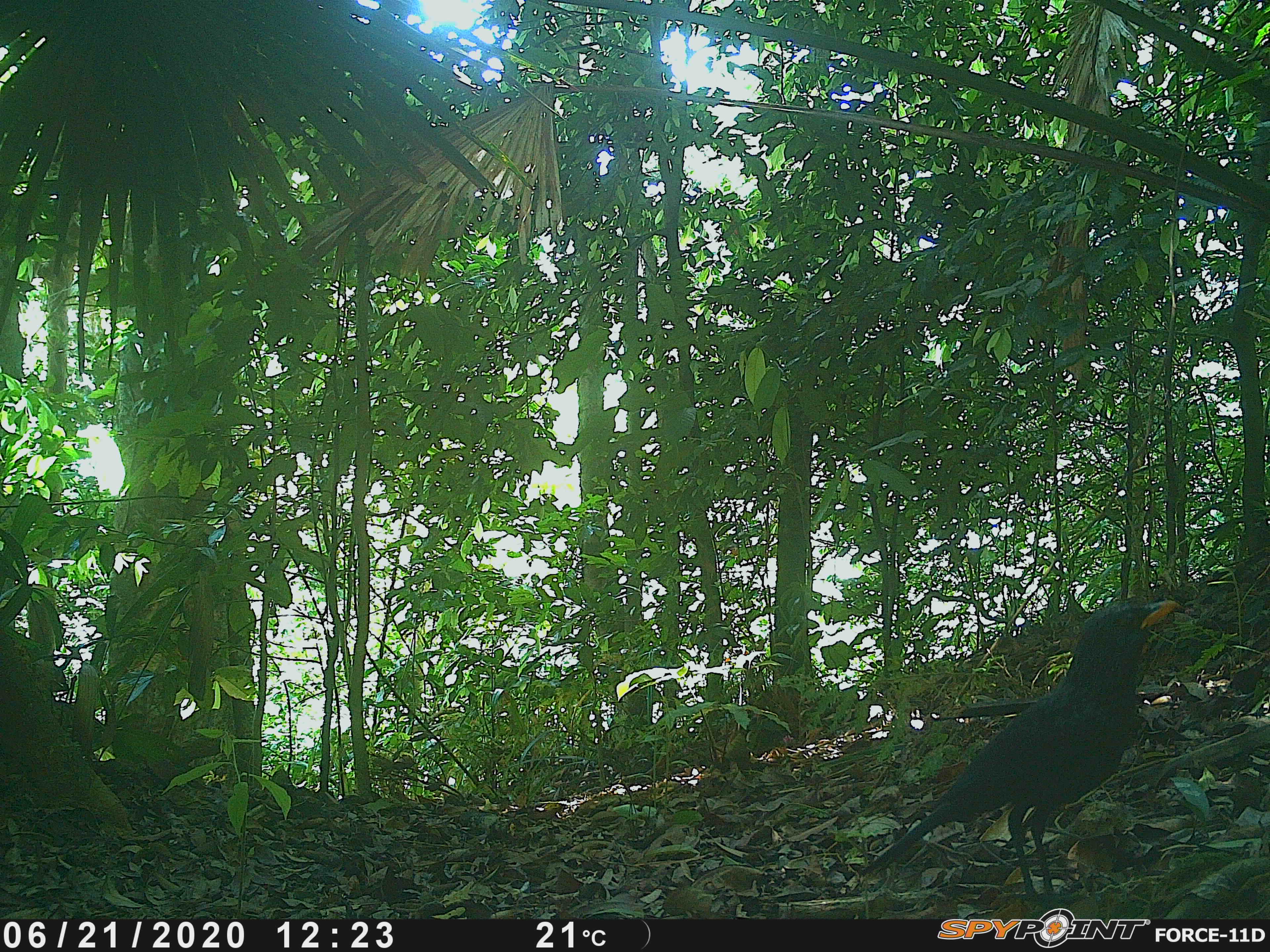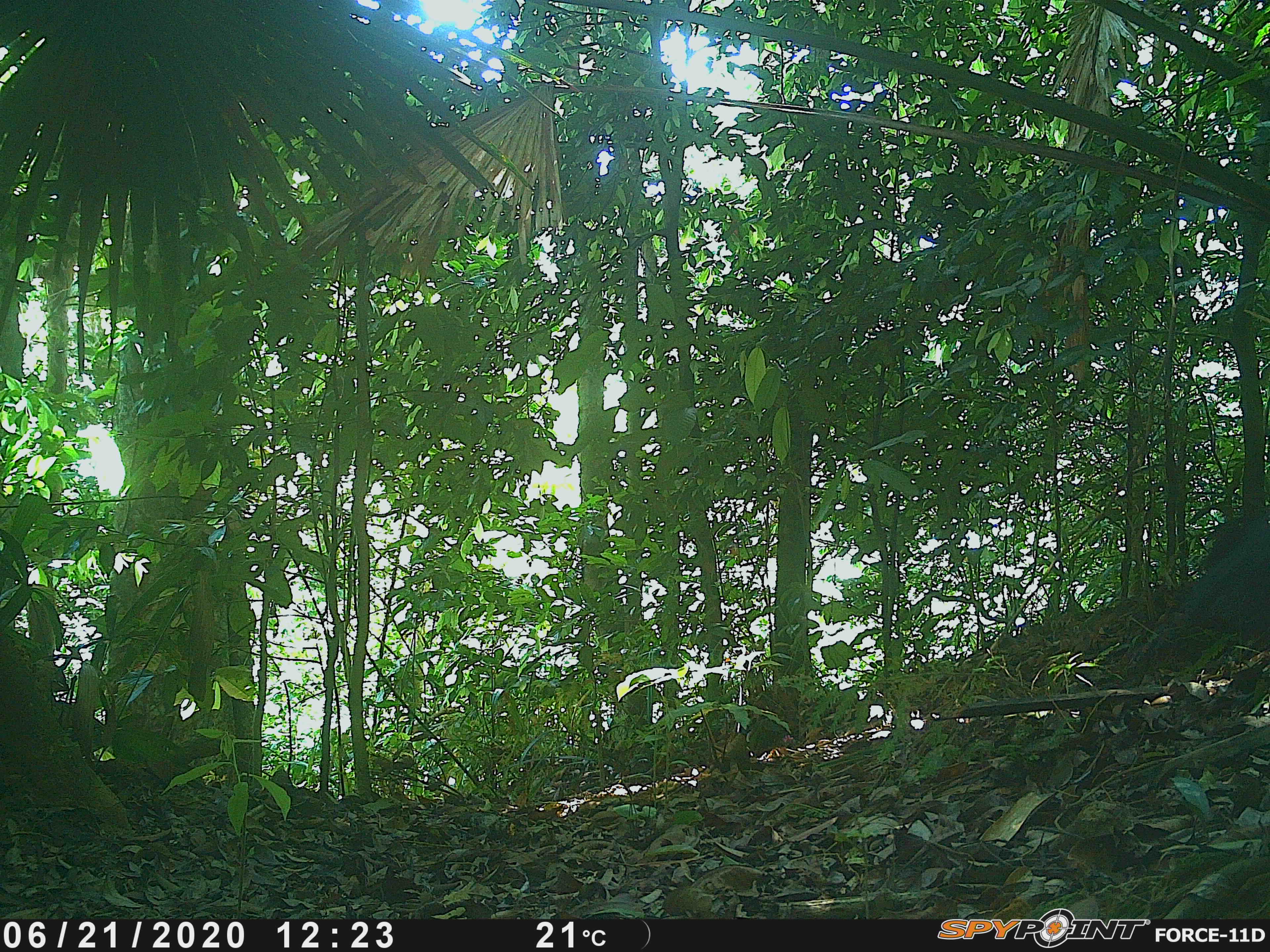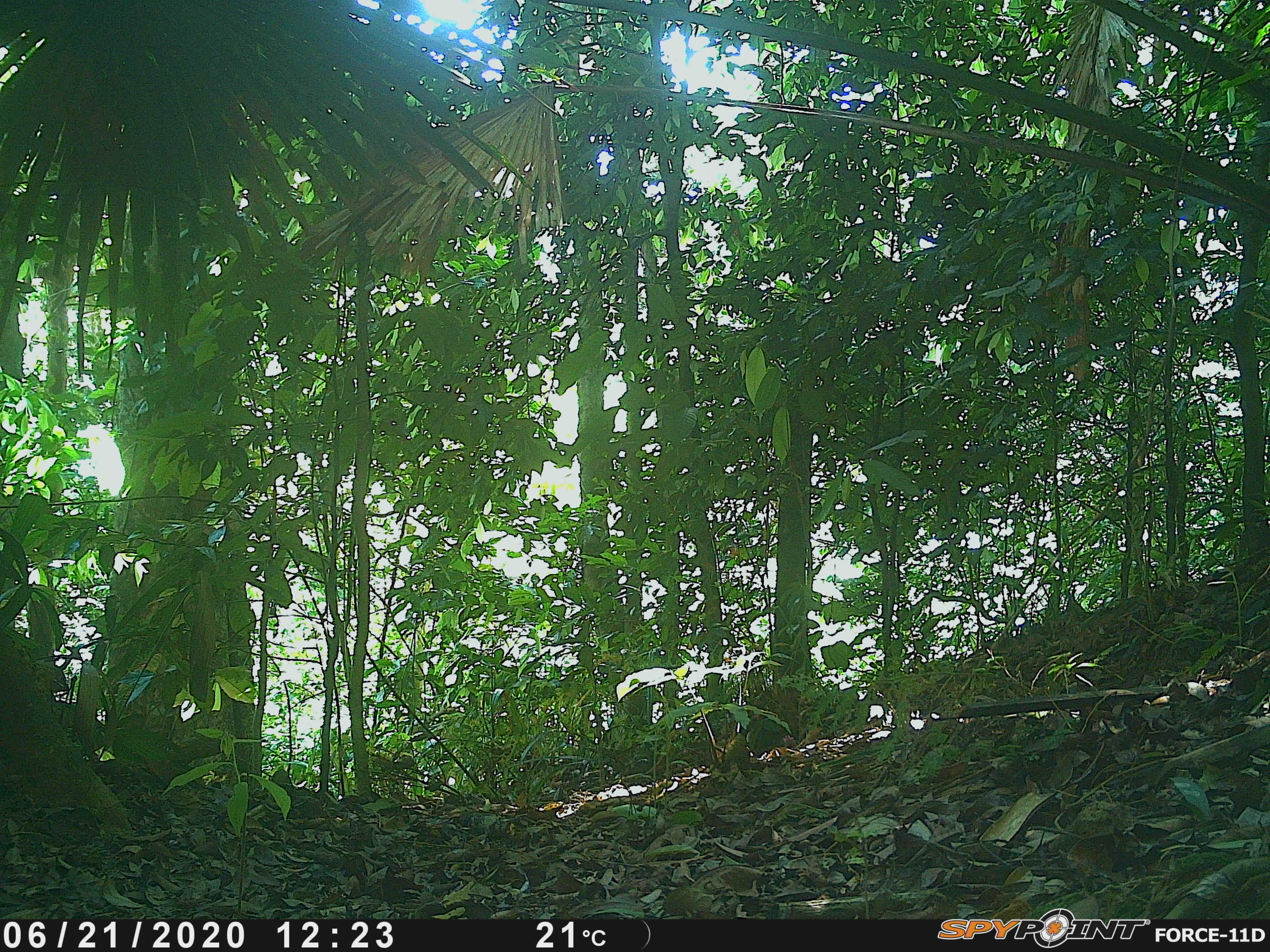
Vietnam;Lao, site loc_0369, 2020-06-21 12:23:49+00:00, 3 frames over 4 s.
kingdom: Animalia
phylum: Chordata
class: Aves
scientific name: Aves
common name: bird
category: unidentified bird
Unidentified bird (bird) (Aves). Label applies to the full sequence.